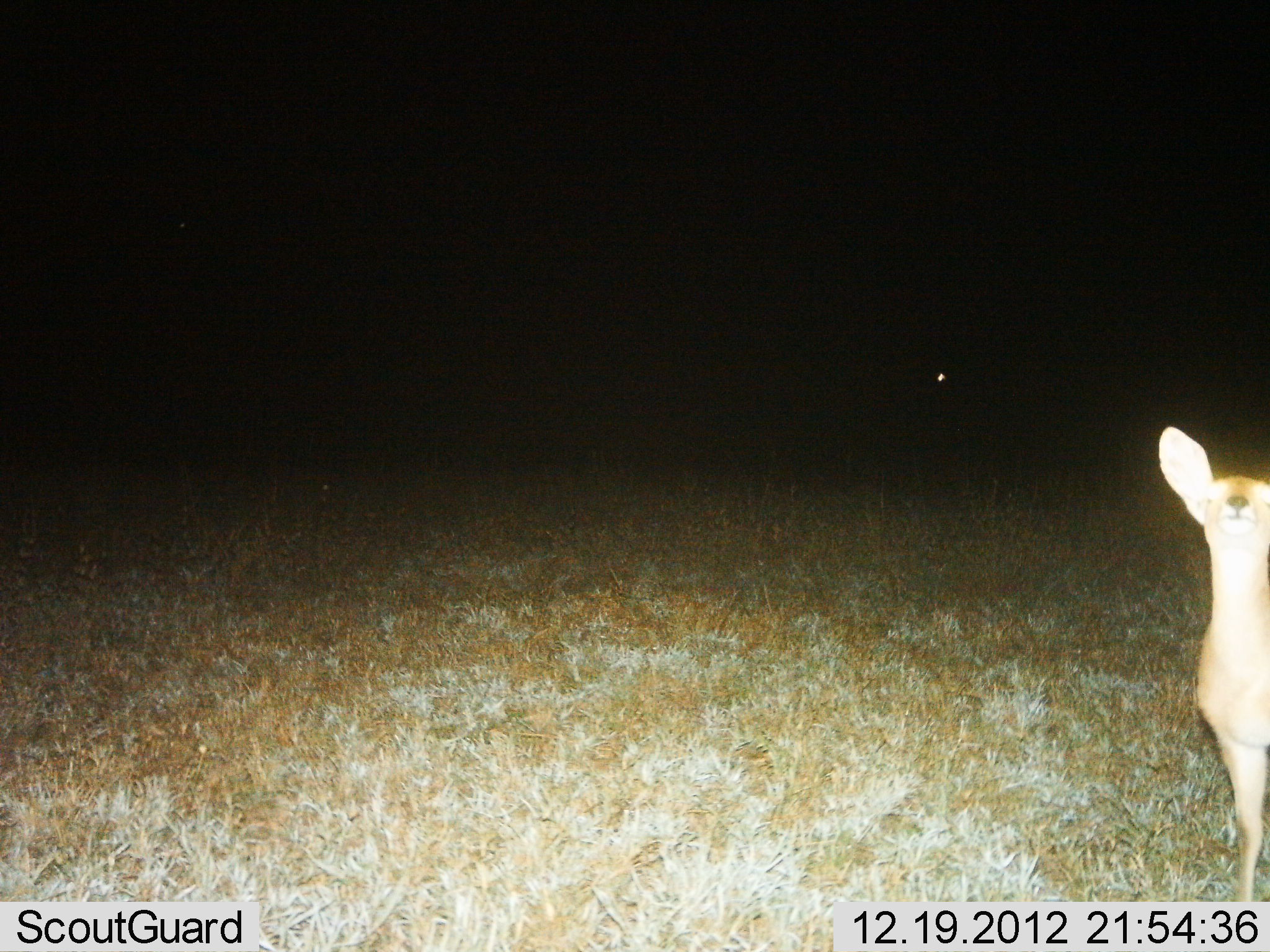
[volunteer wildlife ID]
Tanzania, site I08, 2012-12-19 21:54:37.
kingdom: Animalia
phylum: Chordata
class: Mammalia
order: Artiodactyla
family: Bovidae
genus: Redunca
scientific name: Redunca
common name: reedbuck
Reedbuck (Redunca), count 1. Behavior (volunteer vote fractions): standing 100%, resting 0%, moving 0%, interacting 0%. Young present (vote fraction): 6%. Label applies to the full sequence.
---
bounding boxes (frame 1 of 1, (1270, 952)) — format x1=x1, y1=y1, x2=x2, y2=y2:
animal: x1=1153, y1=424, x2=1270, y2=901